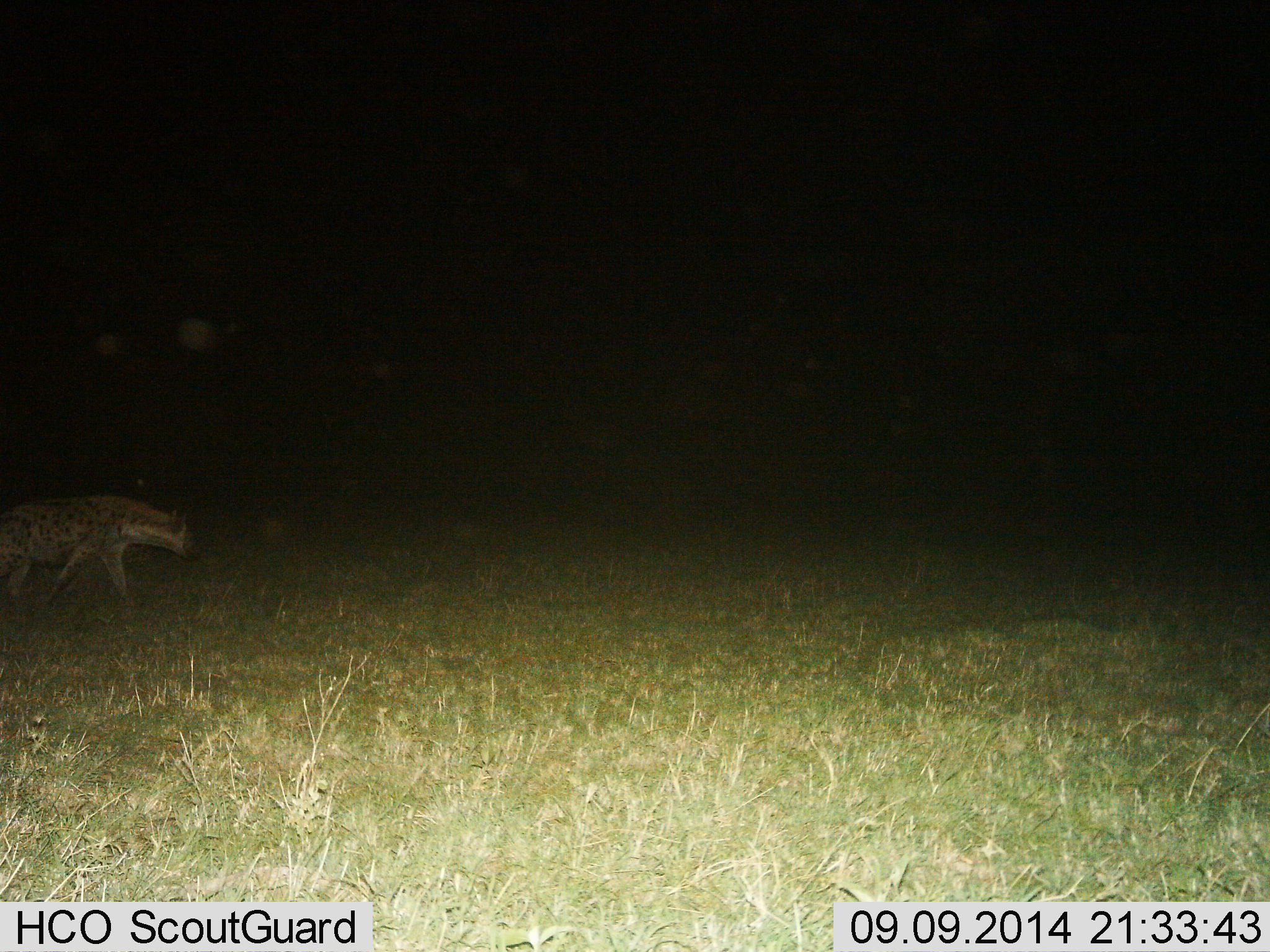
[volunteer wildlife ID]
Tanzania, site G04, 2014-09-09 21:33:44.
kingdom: Animalia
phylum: Chordata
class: Mammalia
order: Carnivora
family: Hyaenidae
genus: Crocuta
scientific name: Crocuta crocuta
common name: spotted hyena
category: hyenaspotted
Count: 1.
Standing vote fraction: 0%.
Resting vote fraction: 0%.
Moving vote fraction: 100%.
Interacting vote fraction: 0%.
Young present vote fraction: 0%.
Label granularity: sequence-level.